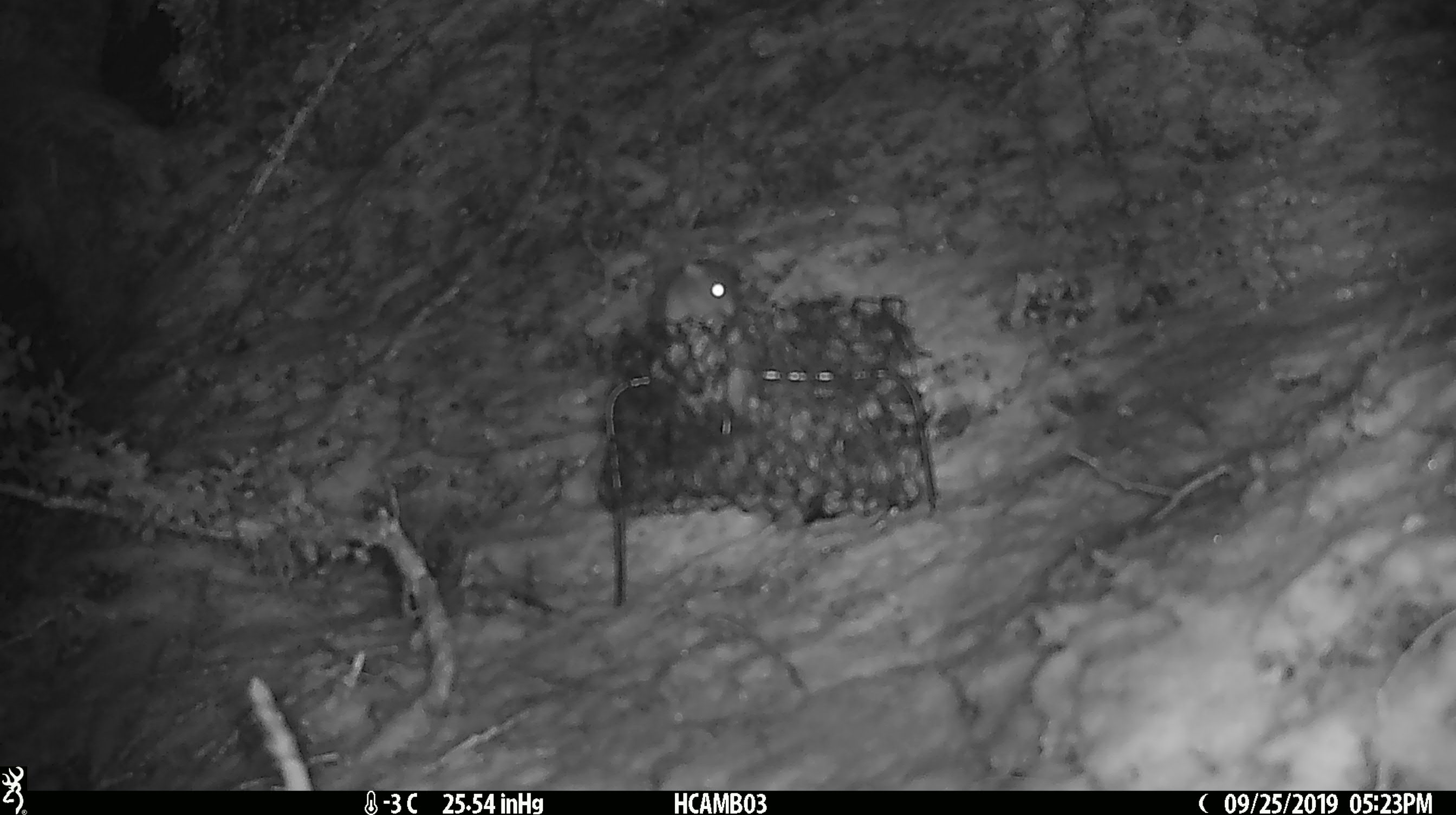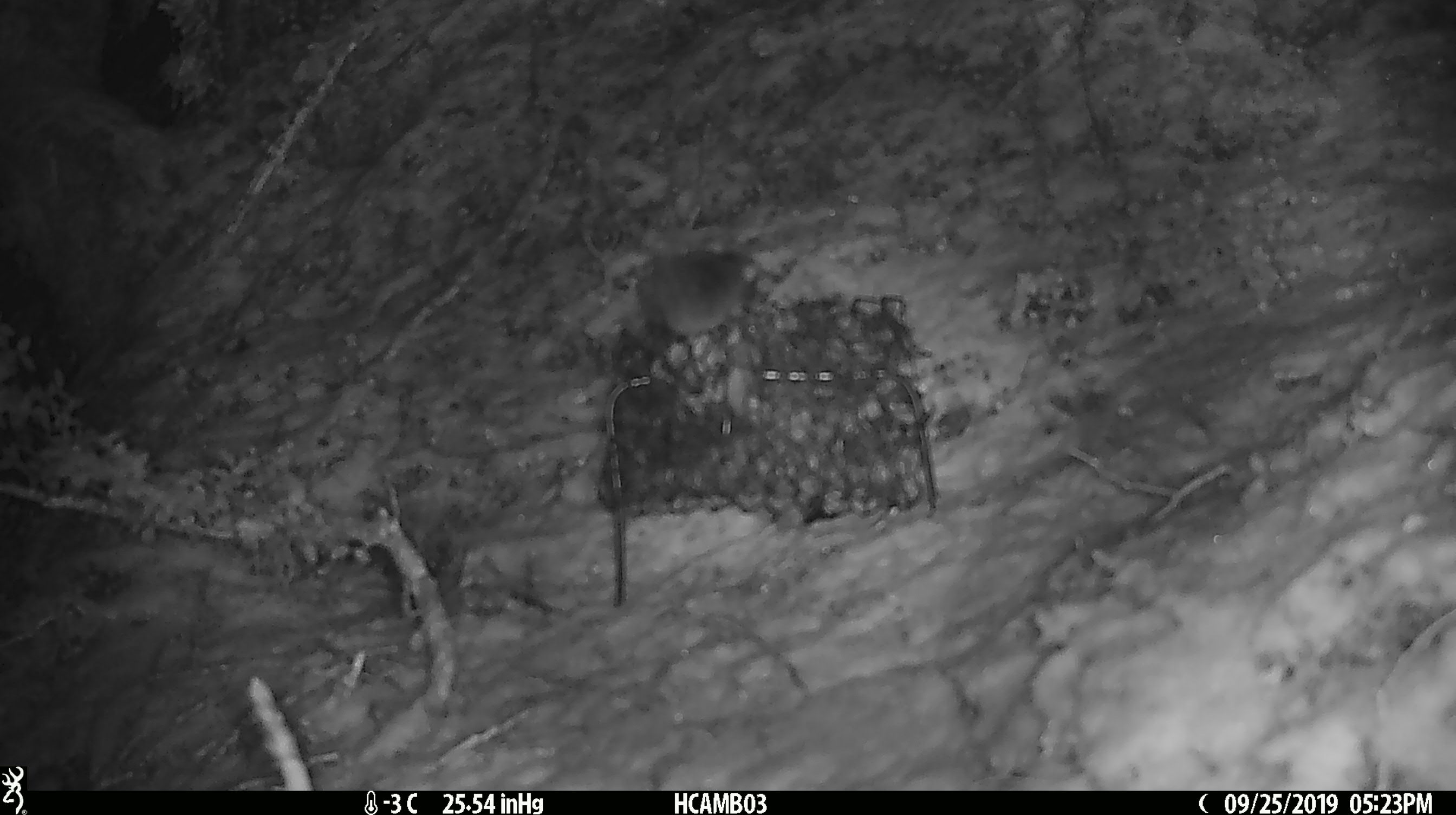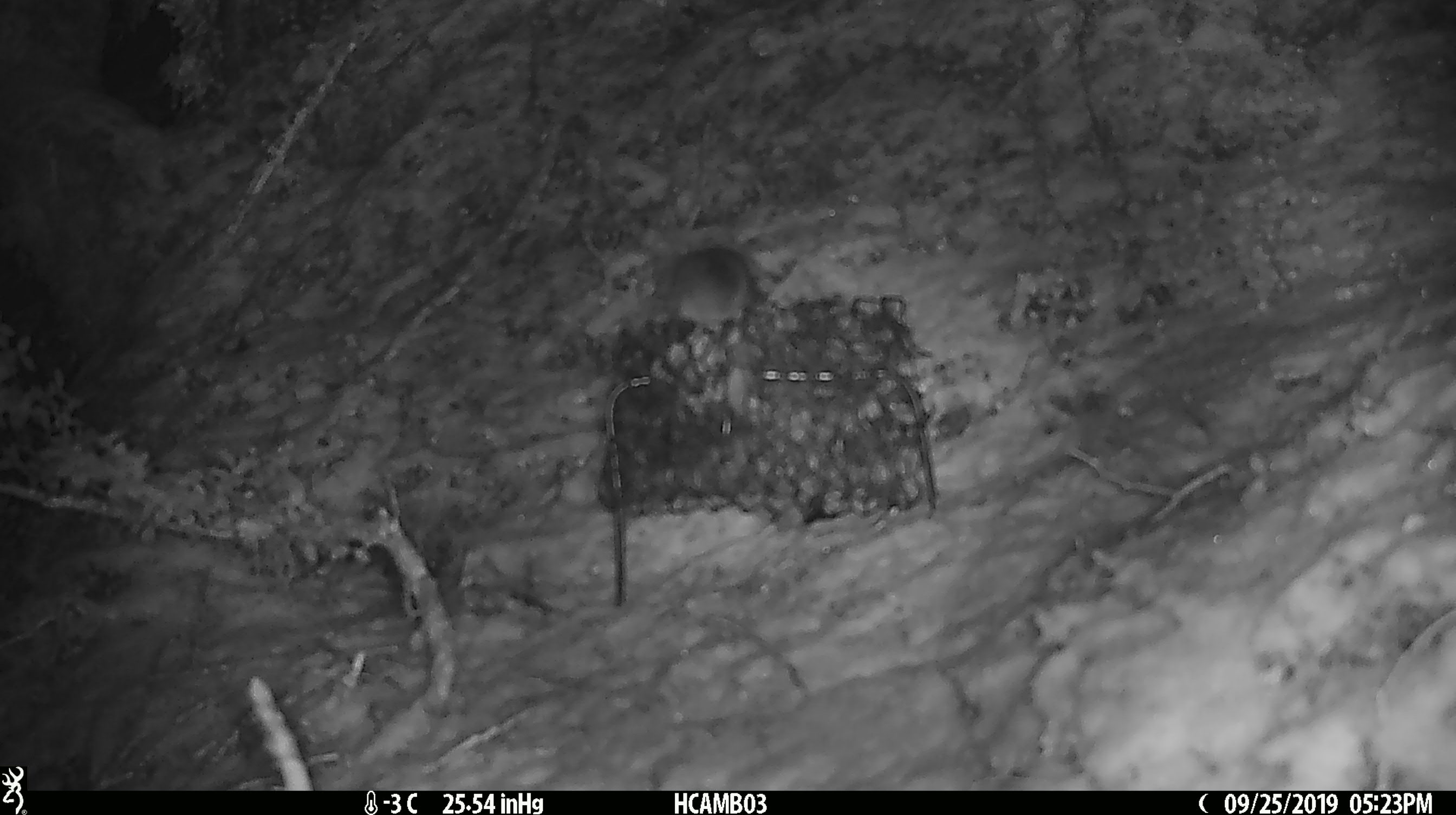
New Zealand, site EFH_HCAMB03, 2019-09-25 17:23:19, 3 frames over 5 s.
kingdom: Animalia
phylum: Chordata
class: Mammalia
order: Rodentia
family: Muridae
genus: Mus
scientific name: Mus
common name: mouse